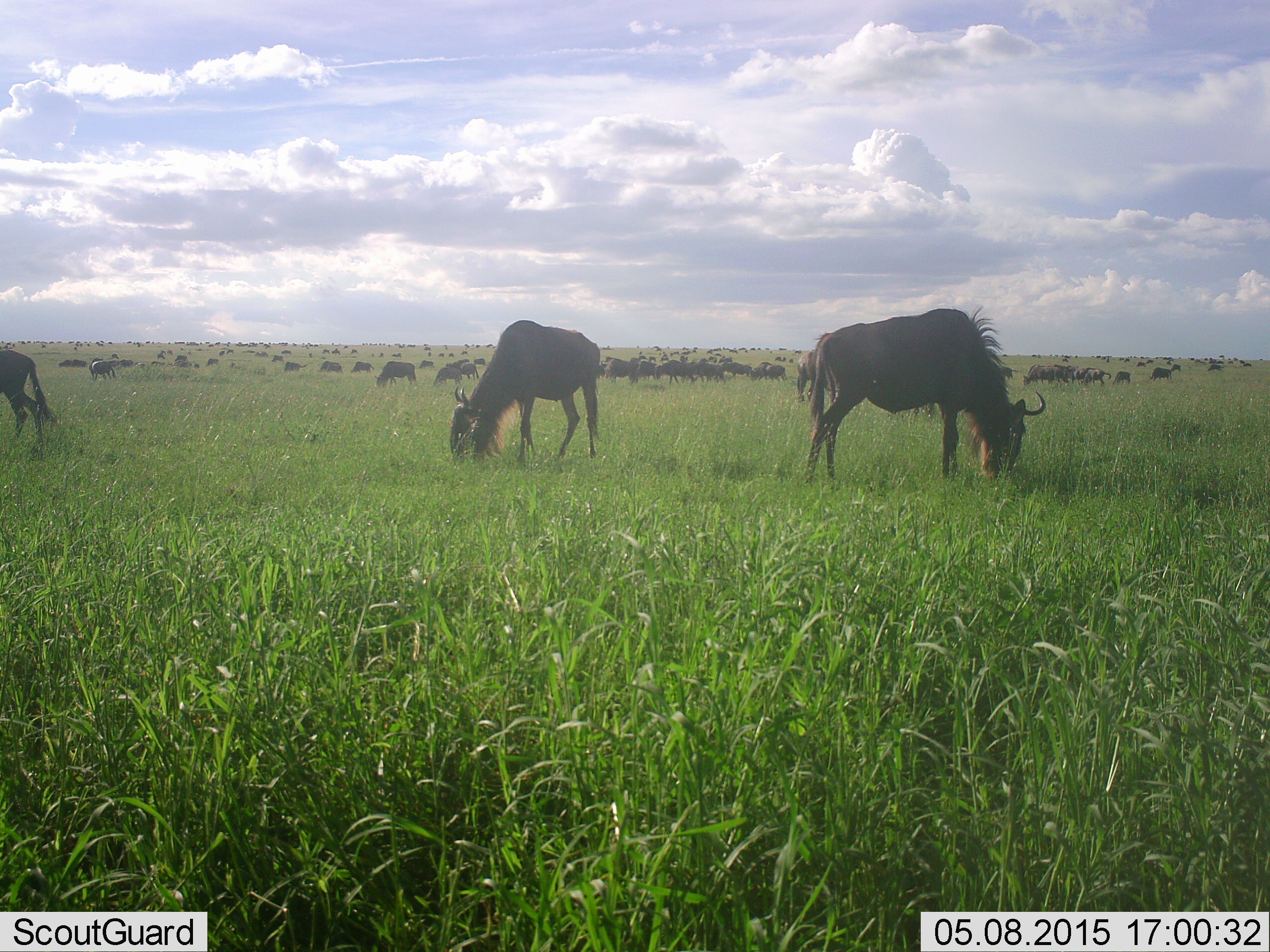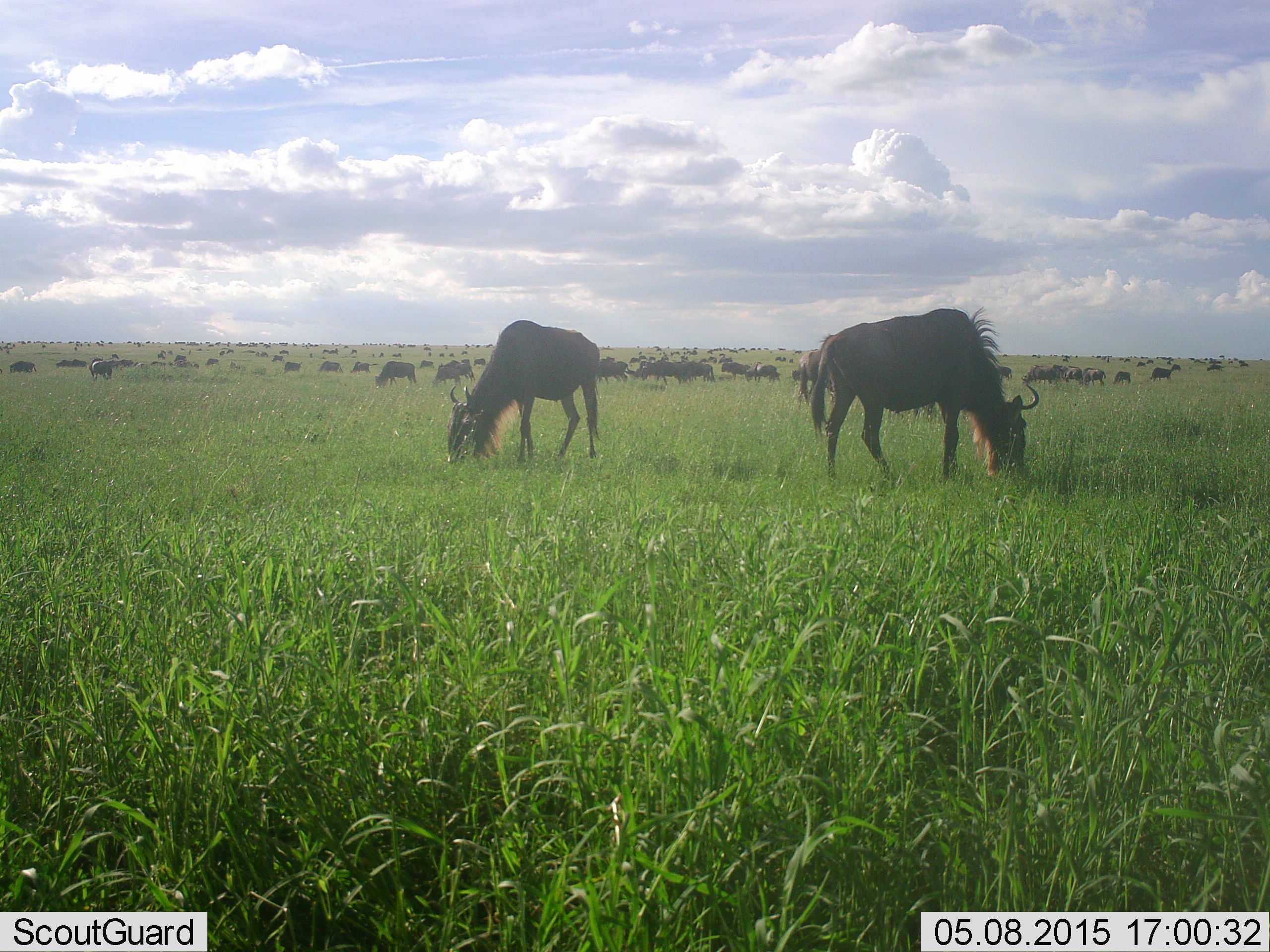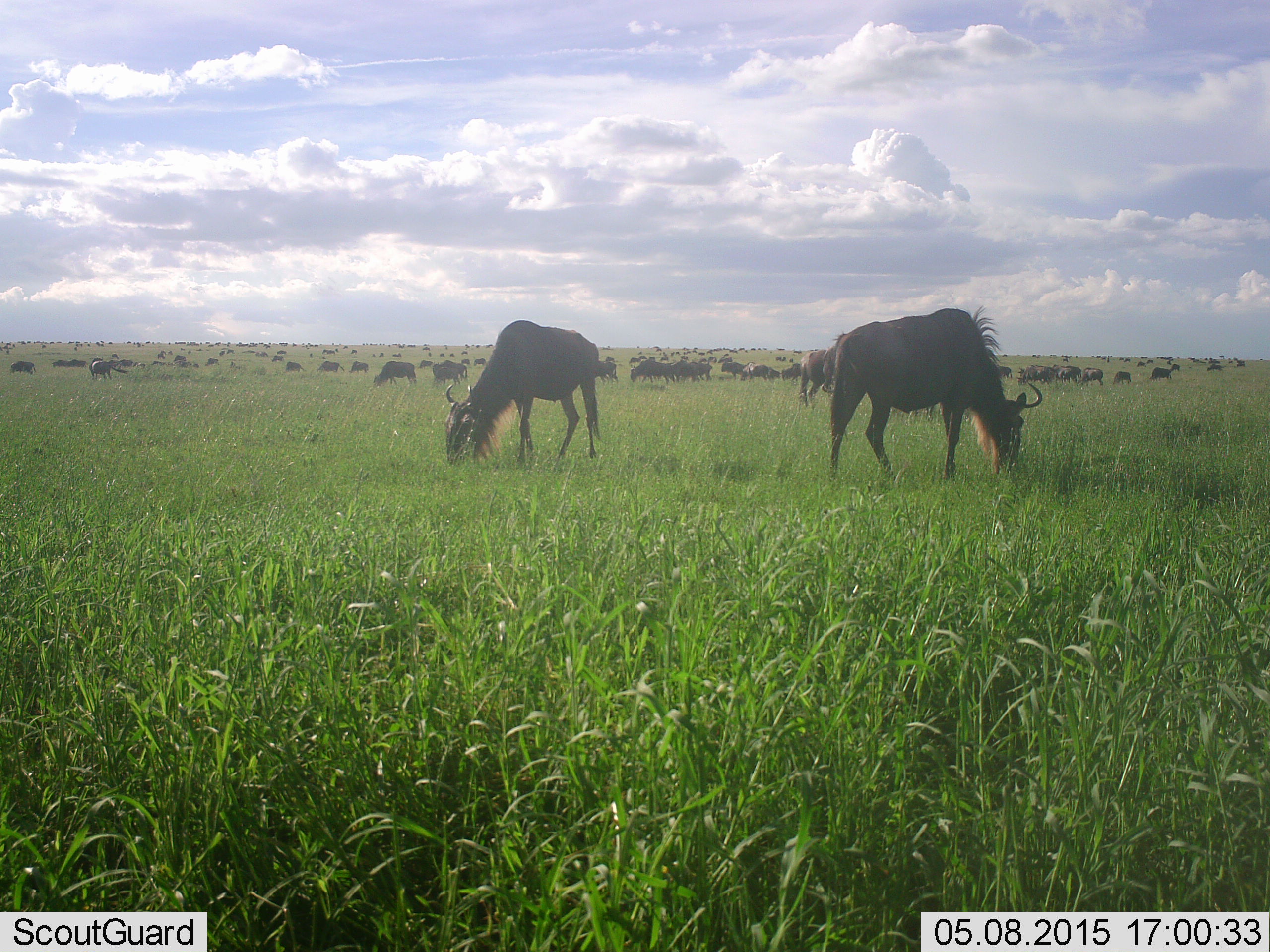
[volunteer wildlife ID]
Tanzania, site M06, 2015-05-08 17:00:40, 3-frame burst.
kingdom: Animalia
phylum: Chordata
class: Mammalia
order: Artiodactyla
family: Bovidae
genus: Connochaetes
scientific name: Connochaetes taurinus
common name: blue wildebeest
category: wildebeest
Wildebeest (blue wildebeest) (Connochaetes taurinus), count 51+. Behavior (volunteer vote fractions): standing 70%, resting 30%, moving 50%, interacting 20%. Young present (vote fraction): 10%. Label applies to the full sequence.